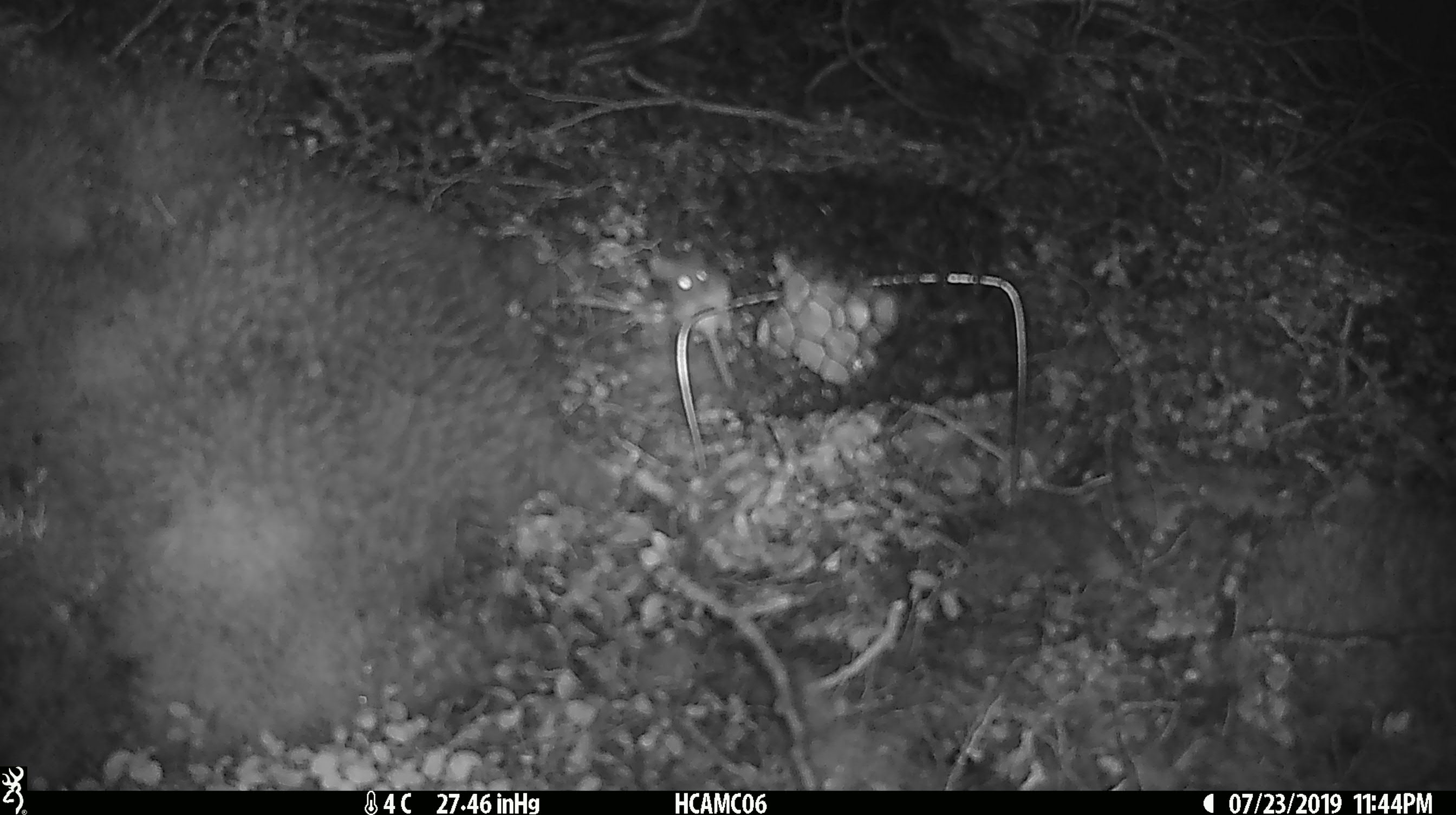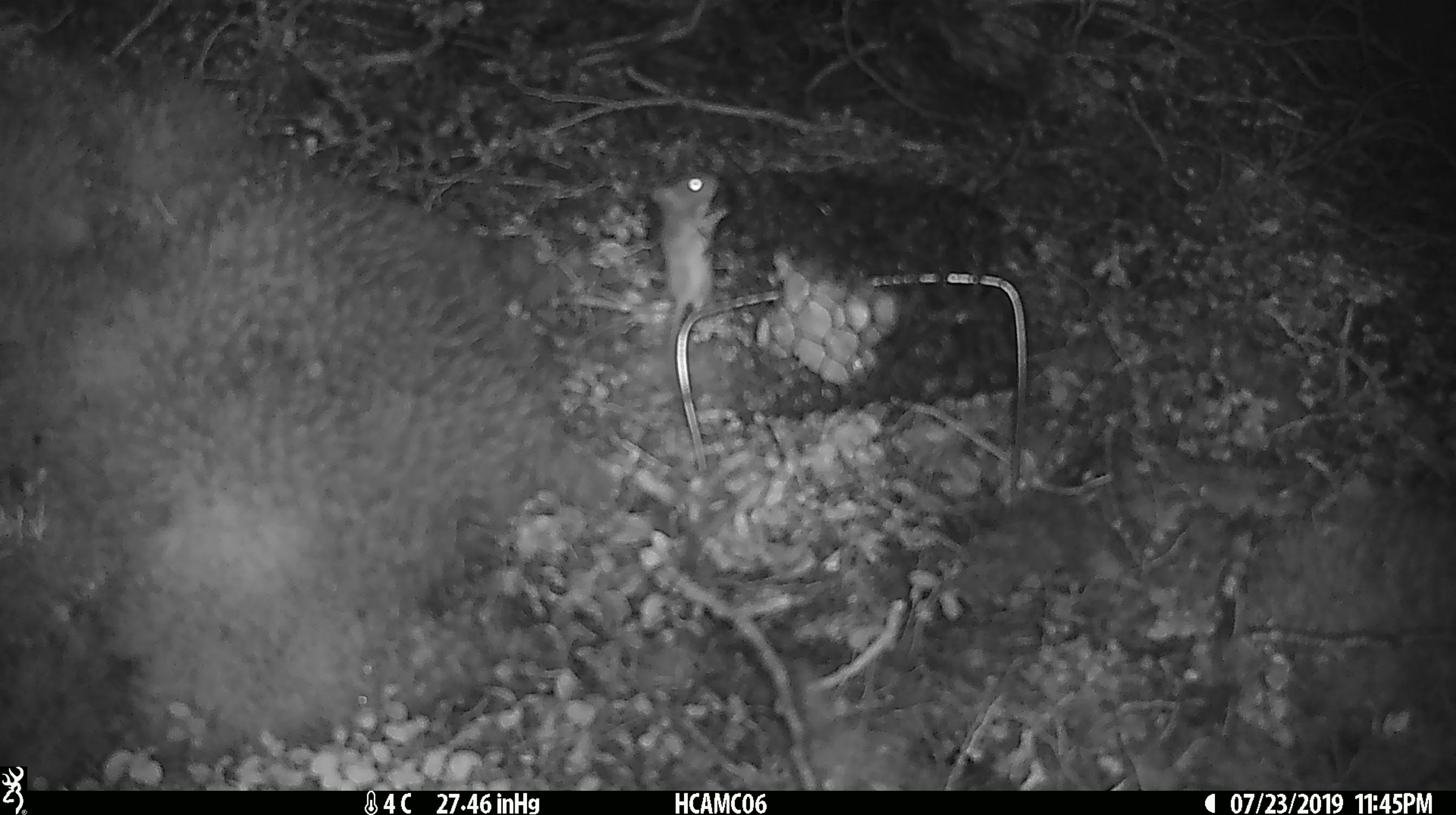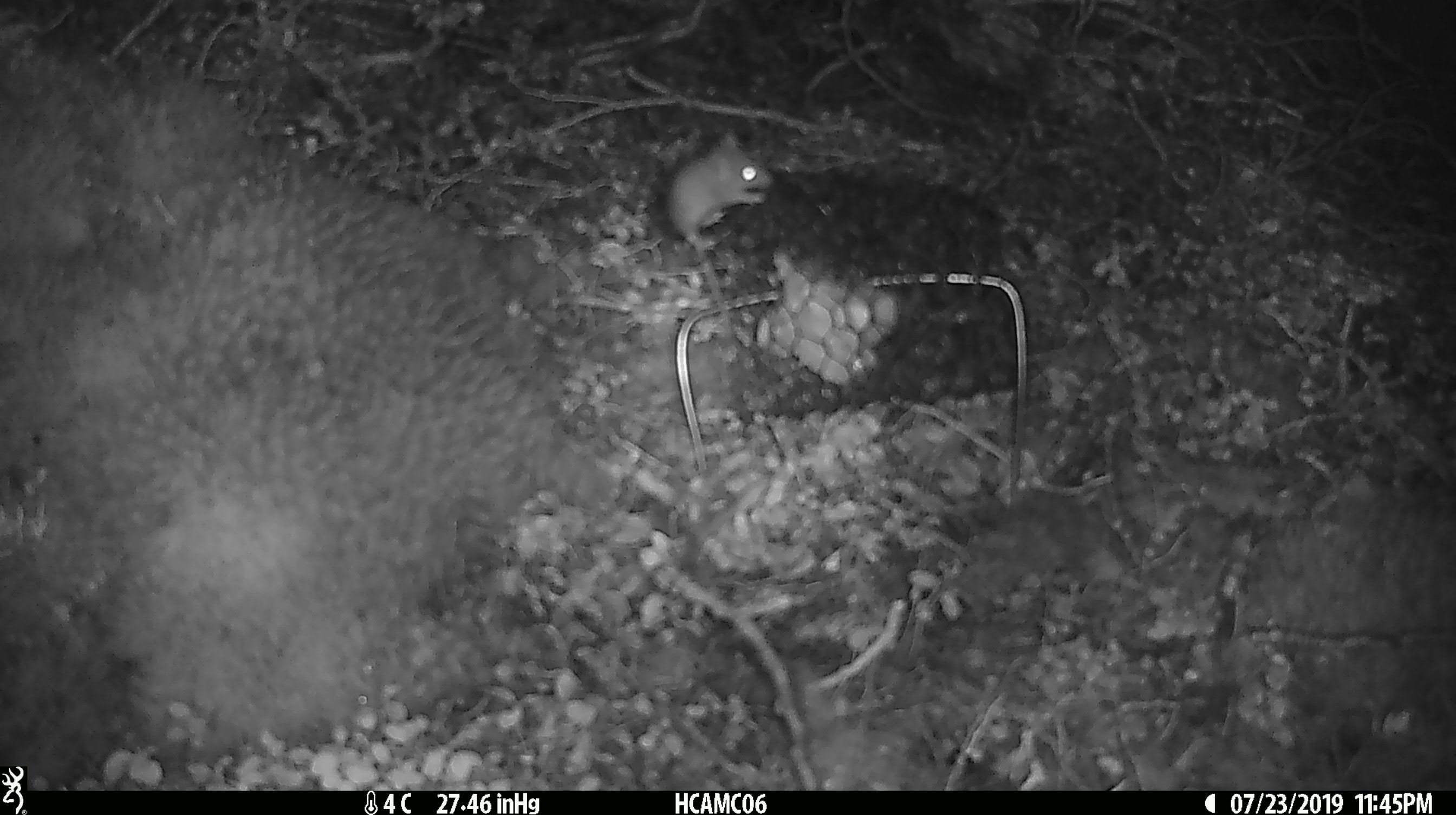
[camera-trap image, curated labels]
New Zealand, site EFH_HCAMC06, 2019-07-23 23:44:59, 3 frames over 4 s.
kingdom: Animalia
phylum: Chordata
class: Mammalia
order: Rodentia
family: Muridae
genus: Mus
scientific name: Mus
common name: mouse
Mouse (Mus).